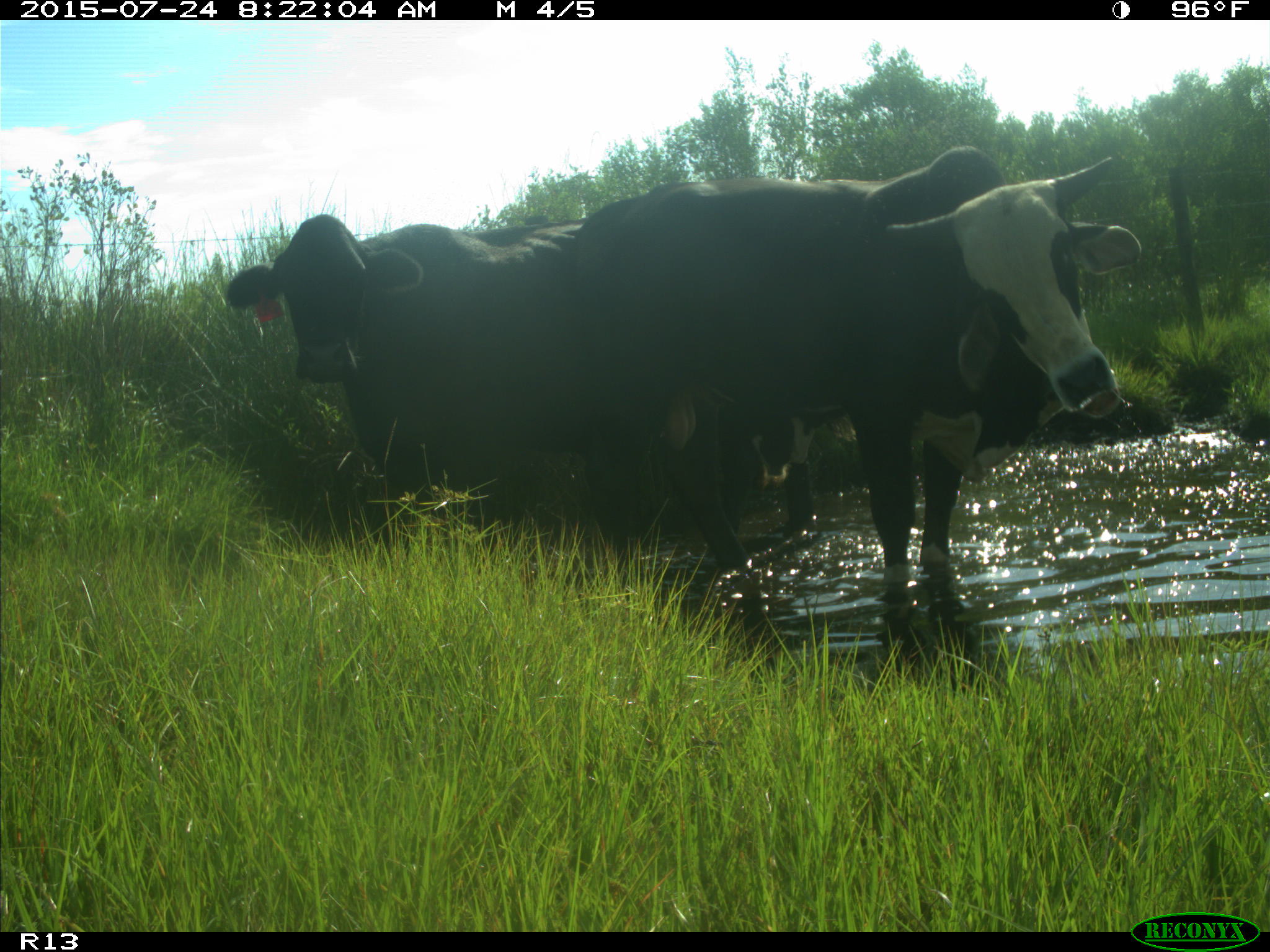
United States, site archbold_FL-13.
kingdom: Animalia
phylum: Chordata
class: Mammalia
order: Artiodactyla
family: Bovidae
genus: Bos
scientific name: Bos taurus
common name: domestic cow